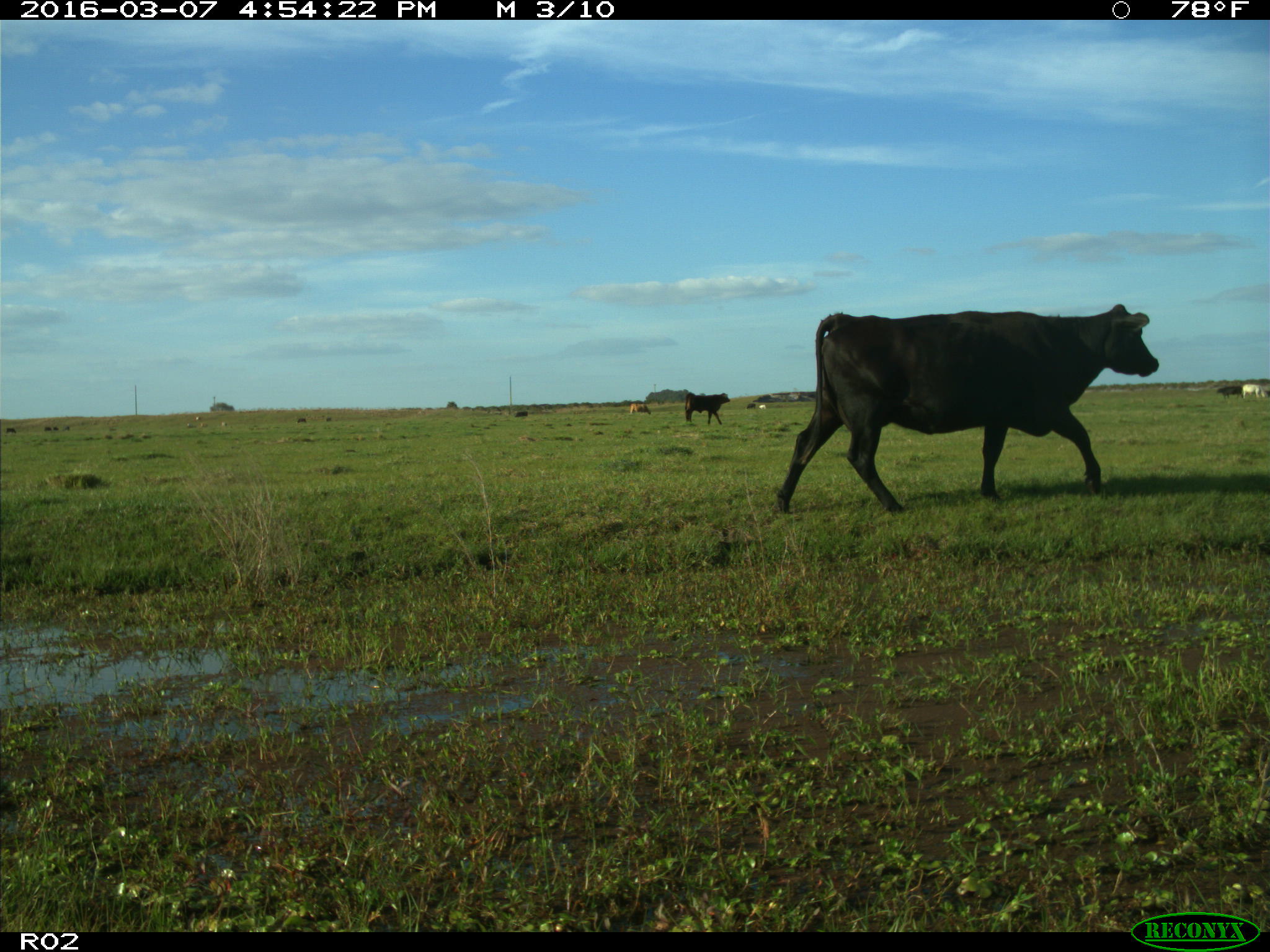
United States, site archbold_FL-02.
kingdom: Animalia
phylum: Chordata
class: Mammalia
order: Artiodactyla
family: Bovidae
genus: Bos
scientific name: Bos taurus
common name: domestic cow